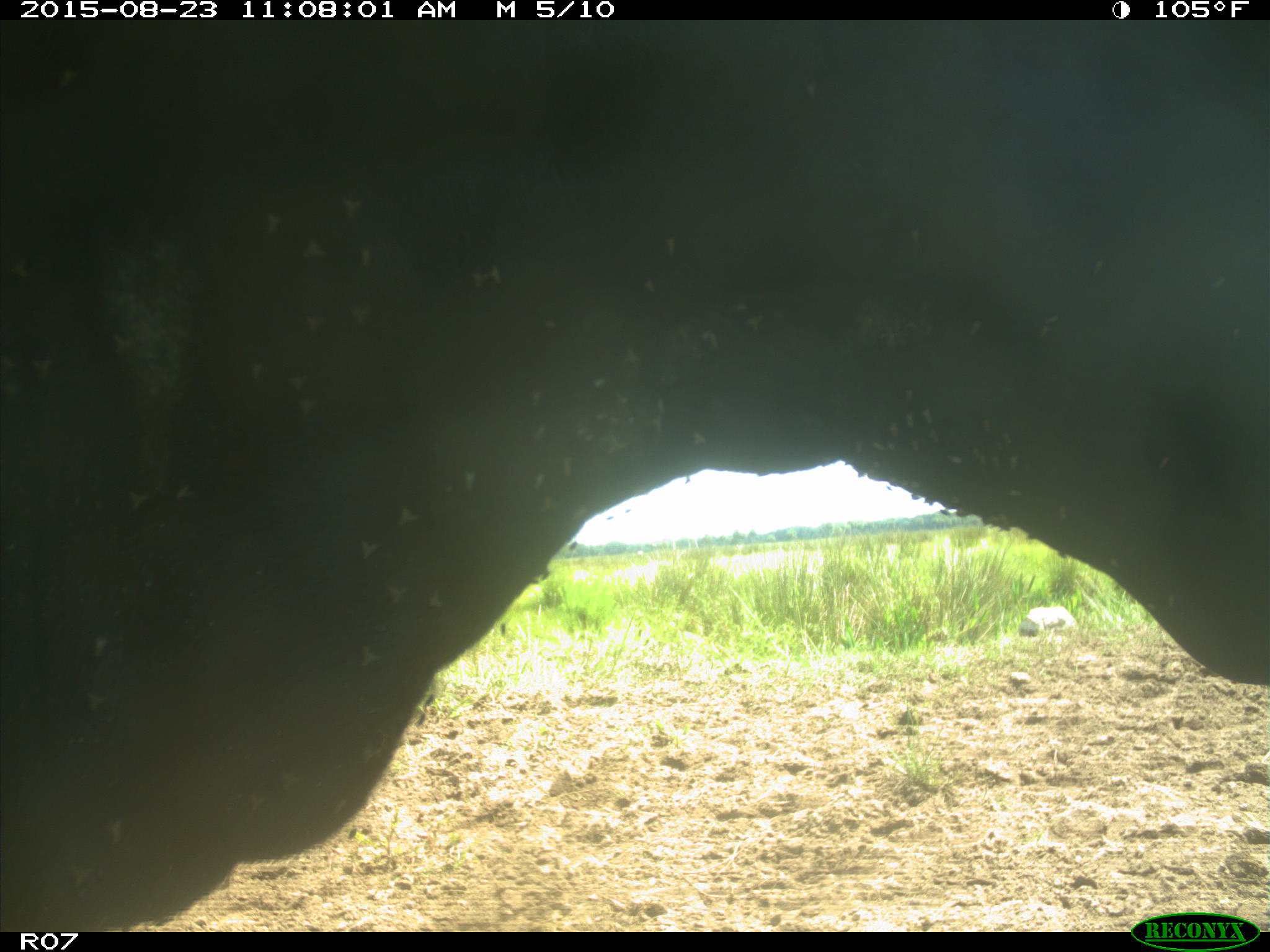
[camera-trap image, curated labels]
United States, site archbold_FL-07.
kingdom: Animalia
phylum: Chordata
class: Mammalia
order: Artiodactyla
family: Bovidae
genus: Bos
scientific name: Bos taurus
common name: domestic cow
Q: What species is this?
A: Bos taurus (domestic cow).